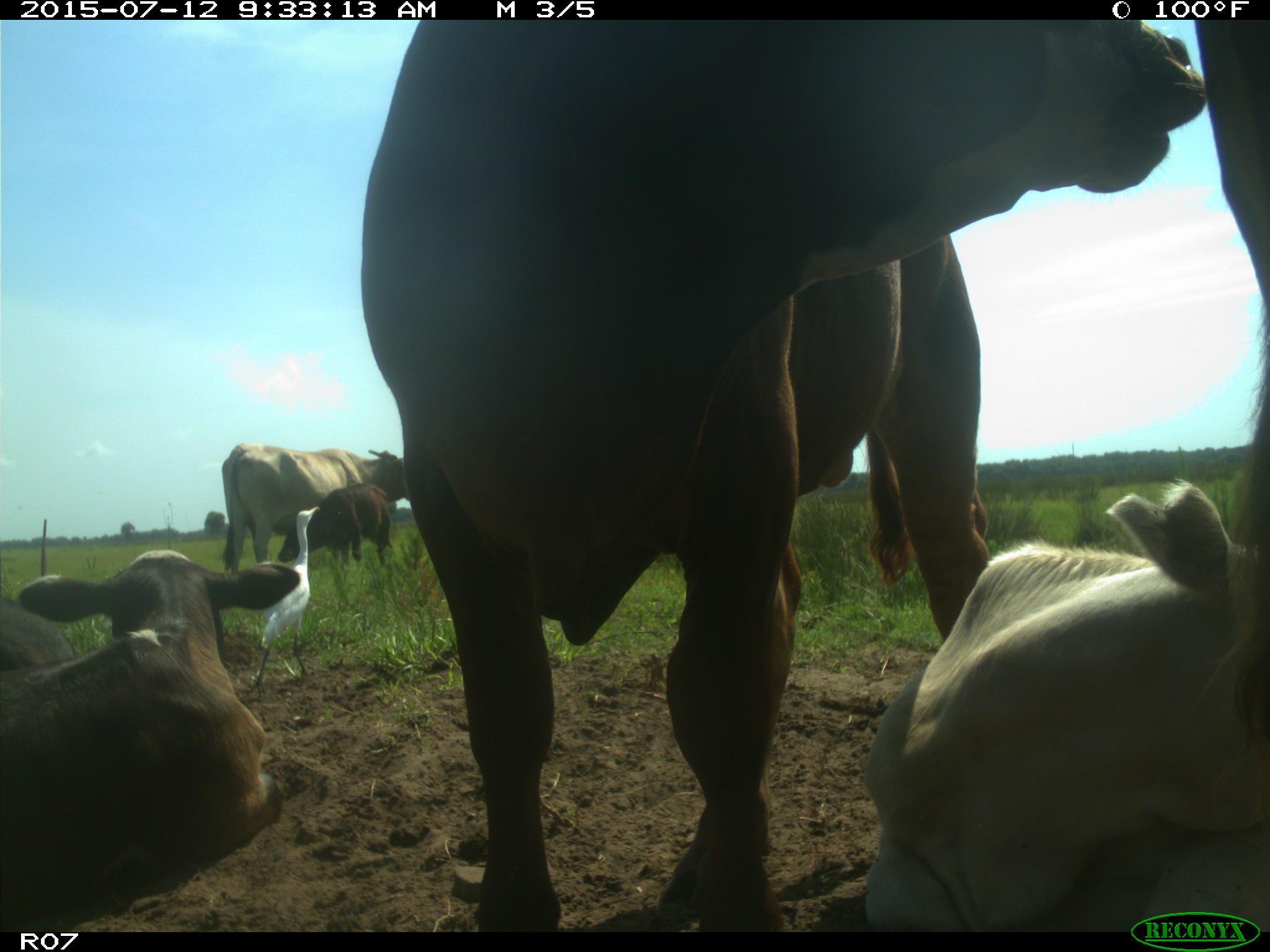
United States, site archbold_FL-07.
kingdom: Animalia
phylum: Chordata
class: Mammalia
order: Artiodactyla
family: Bovidae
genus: Bos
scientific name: Bos taurus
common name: domestic cow